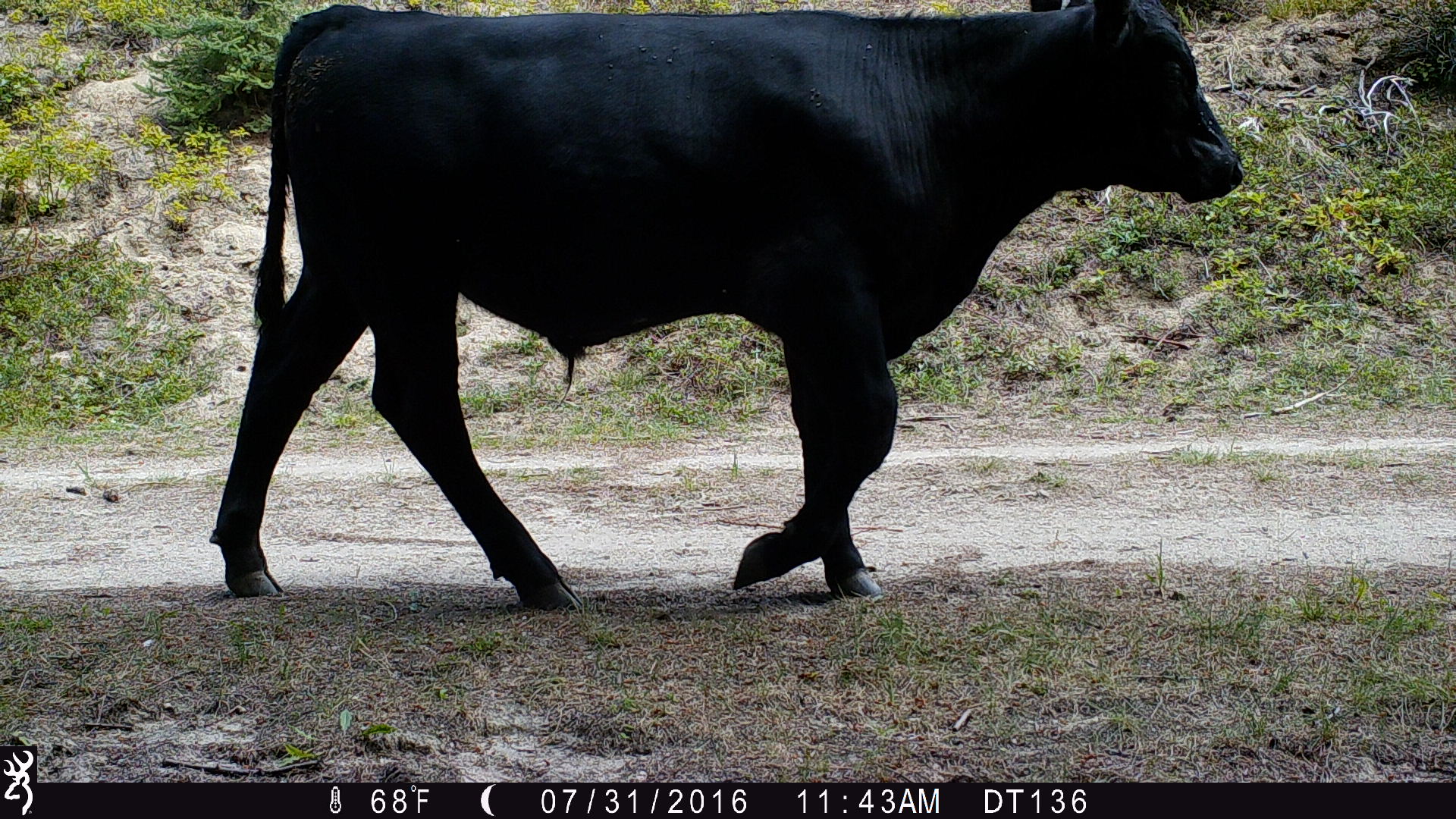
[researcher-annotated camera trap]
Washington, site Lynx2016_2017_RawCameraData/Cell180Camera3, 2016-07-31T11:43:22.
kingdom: Animalia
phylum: Chordata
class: Mammalia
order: Artiodactyla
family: Bovidae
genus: Bos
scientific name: Bos taurus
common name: domestic cattle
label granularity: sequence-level